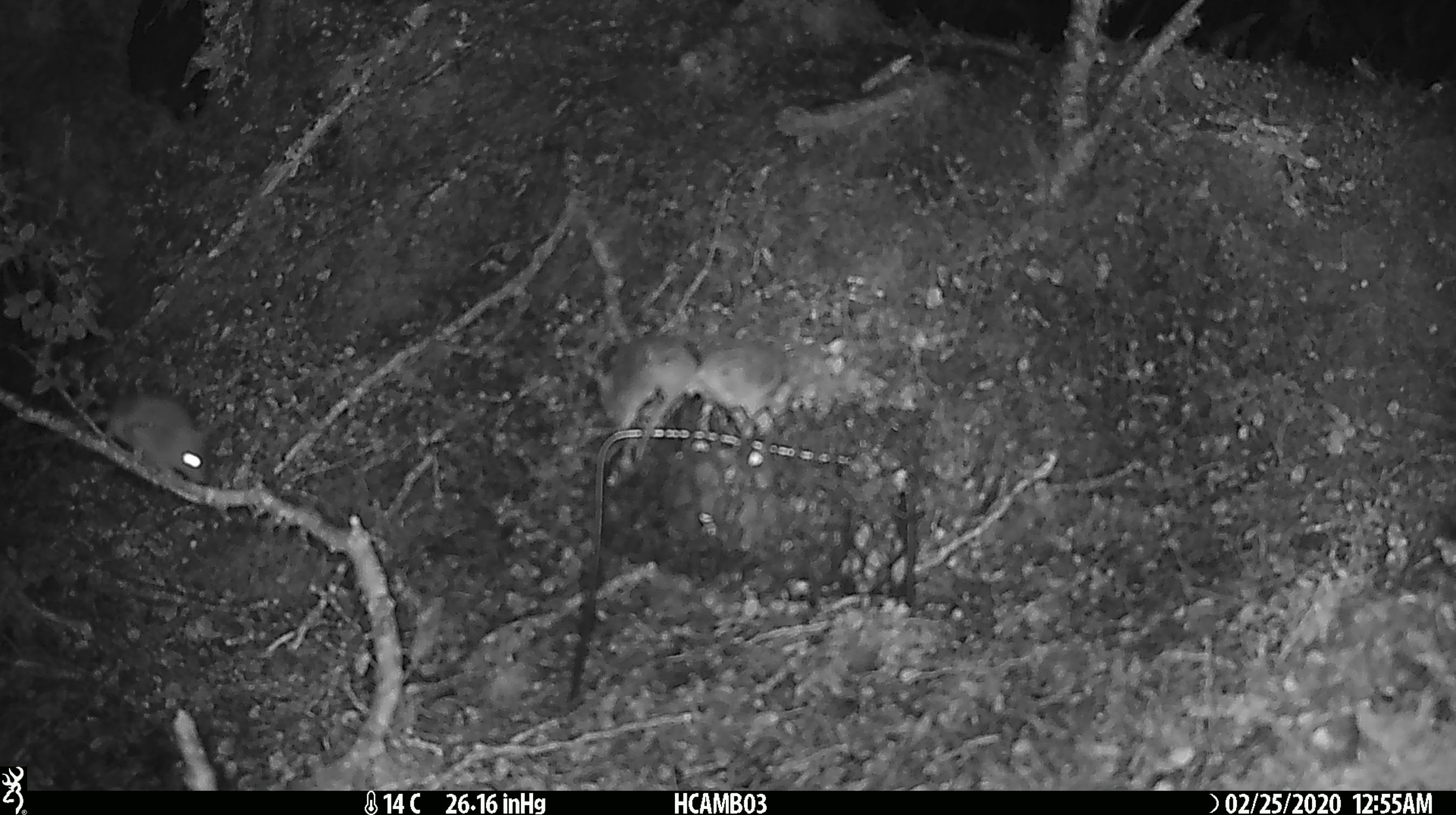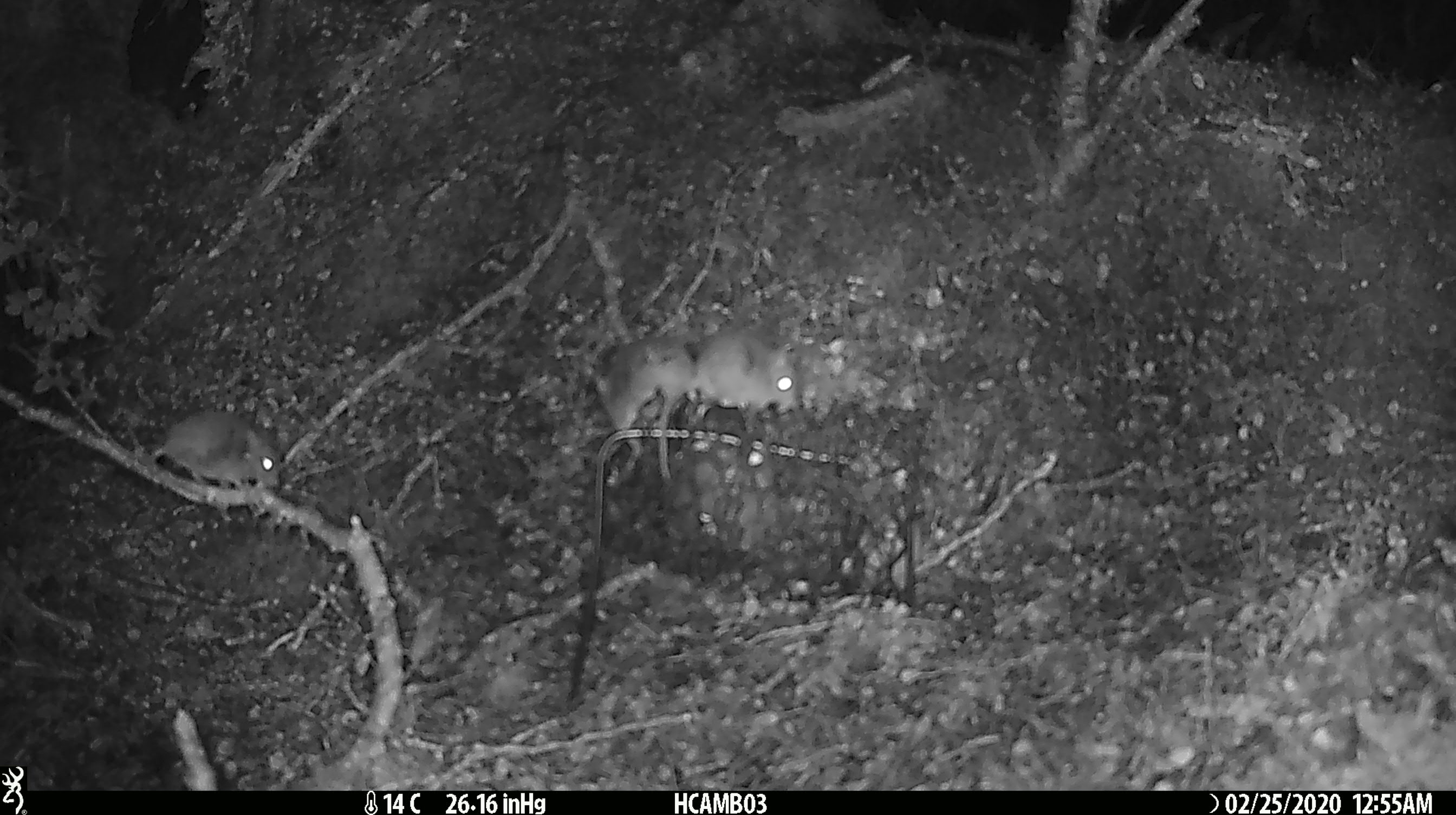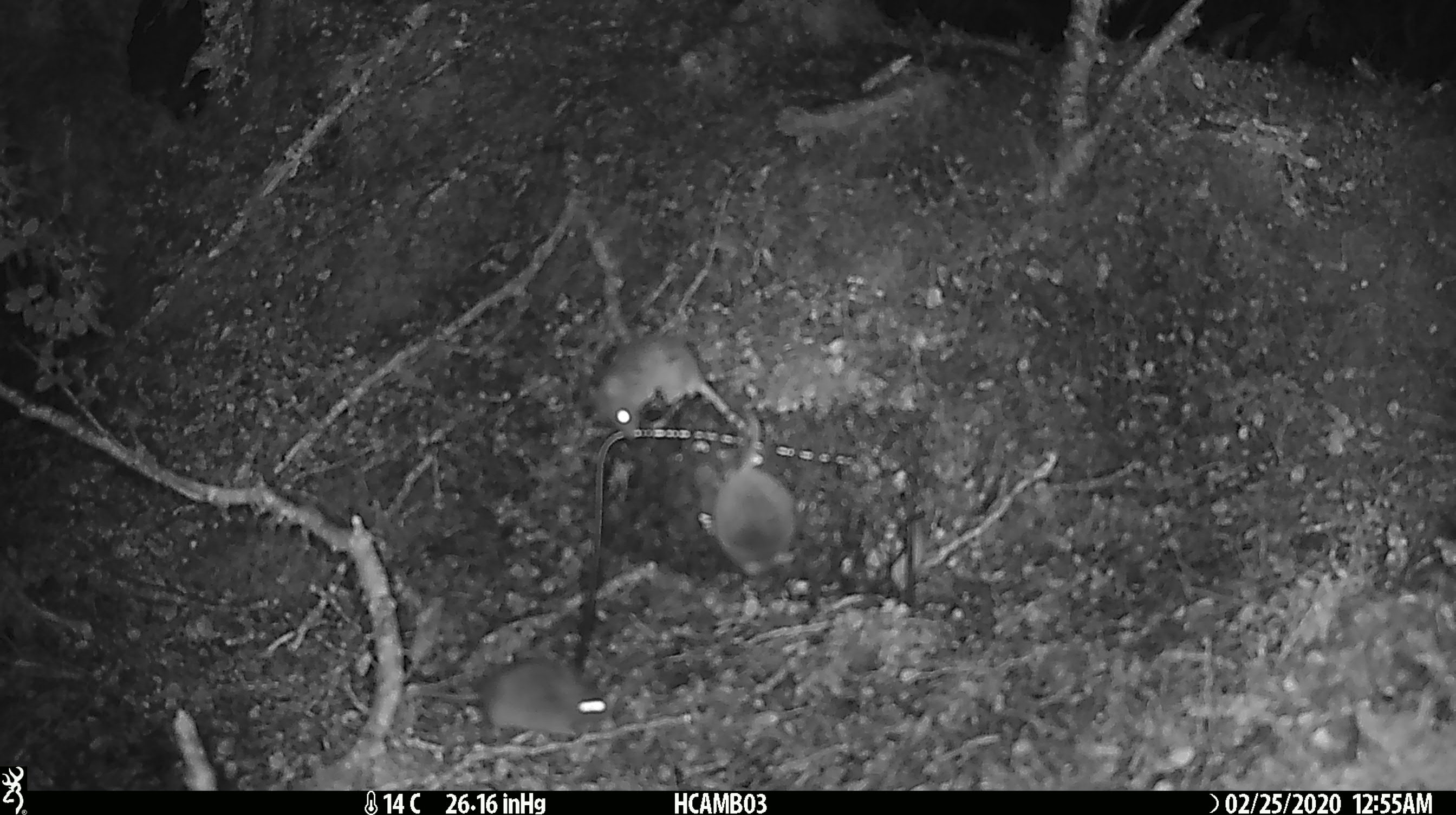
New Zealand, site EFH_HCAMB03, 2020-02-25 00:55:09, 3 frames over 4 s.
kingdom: Animalia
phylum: Chordata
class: Mammalia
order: Rodentia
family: Muridae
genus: Mus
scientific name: Mus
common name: mouse